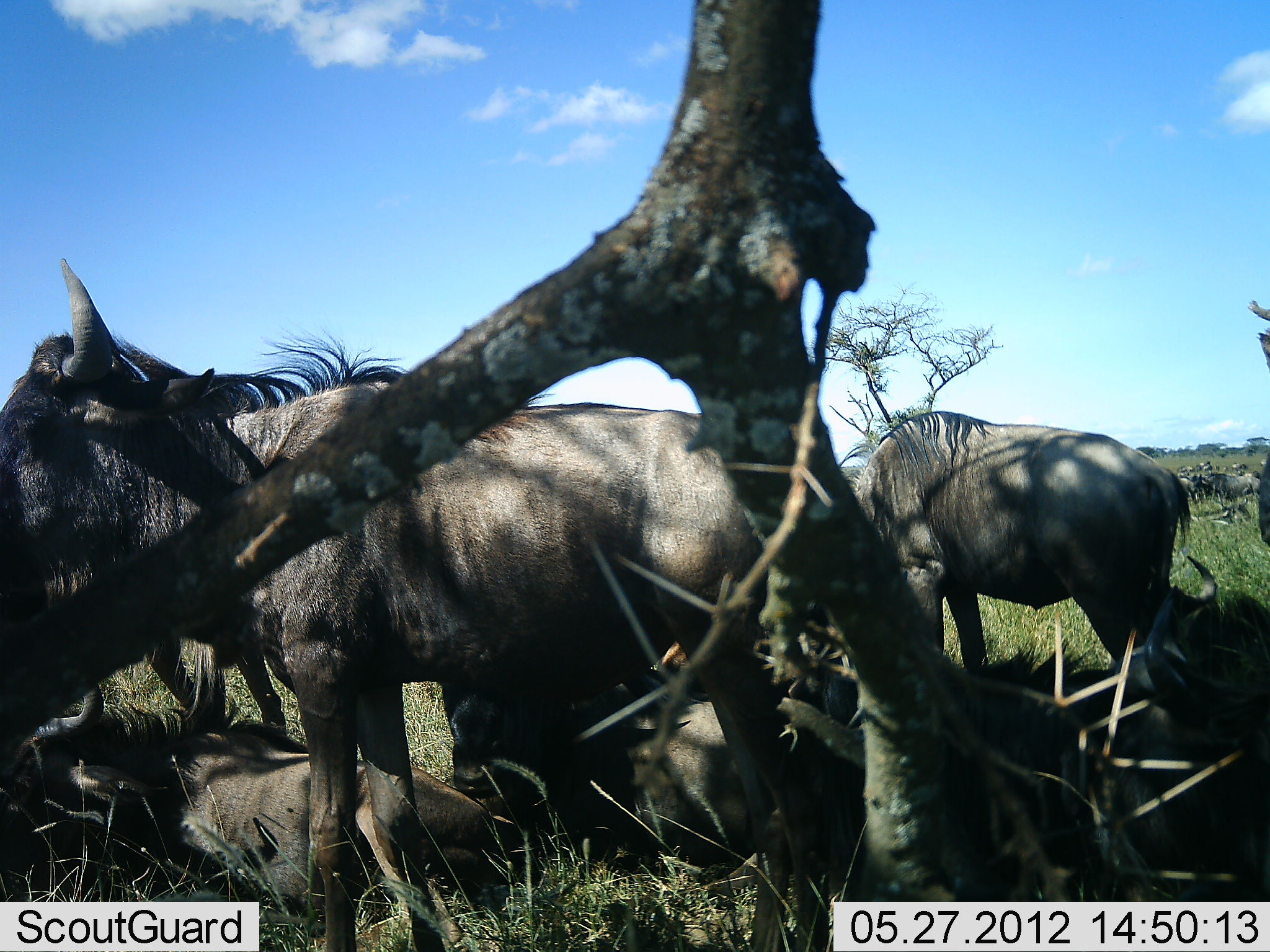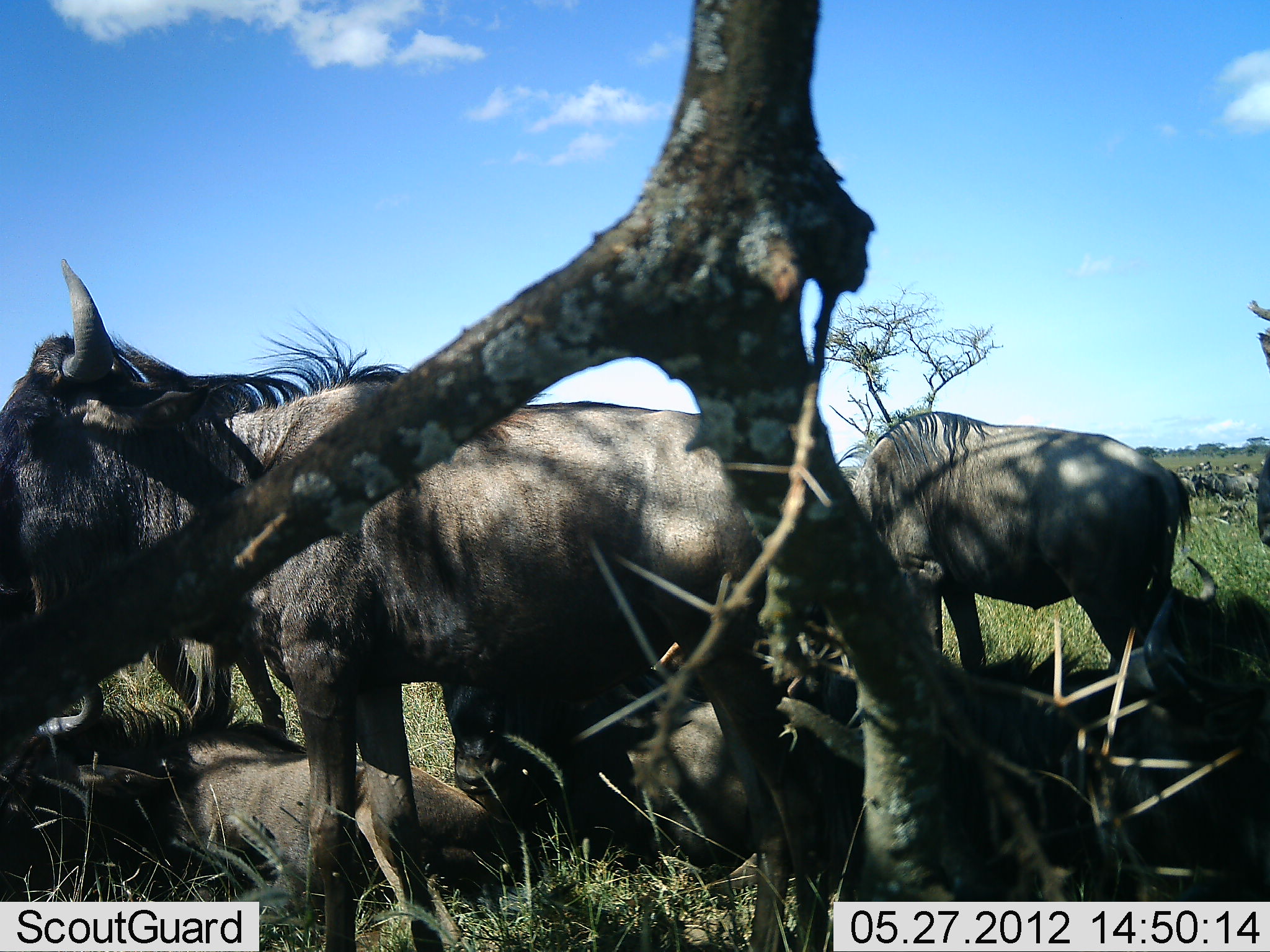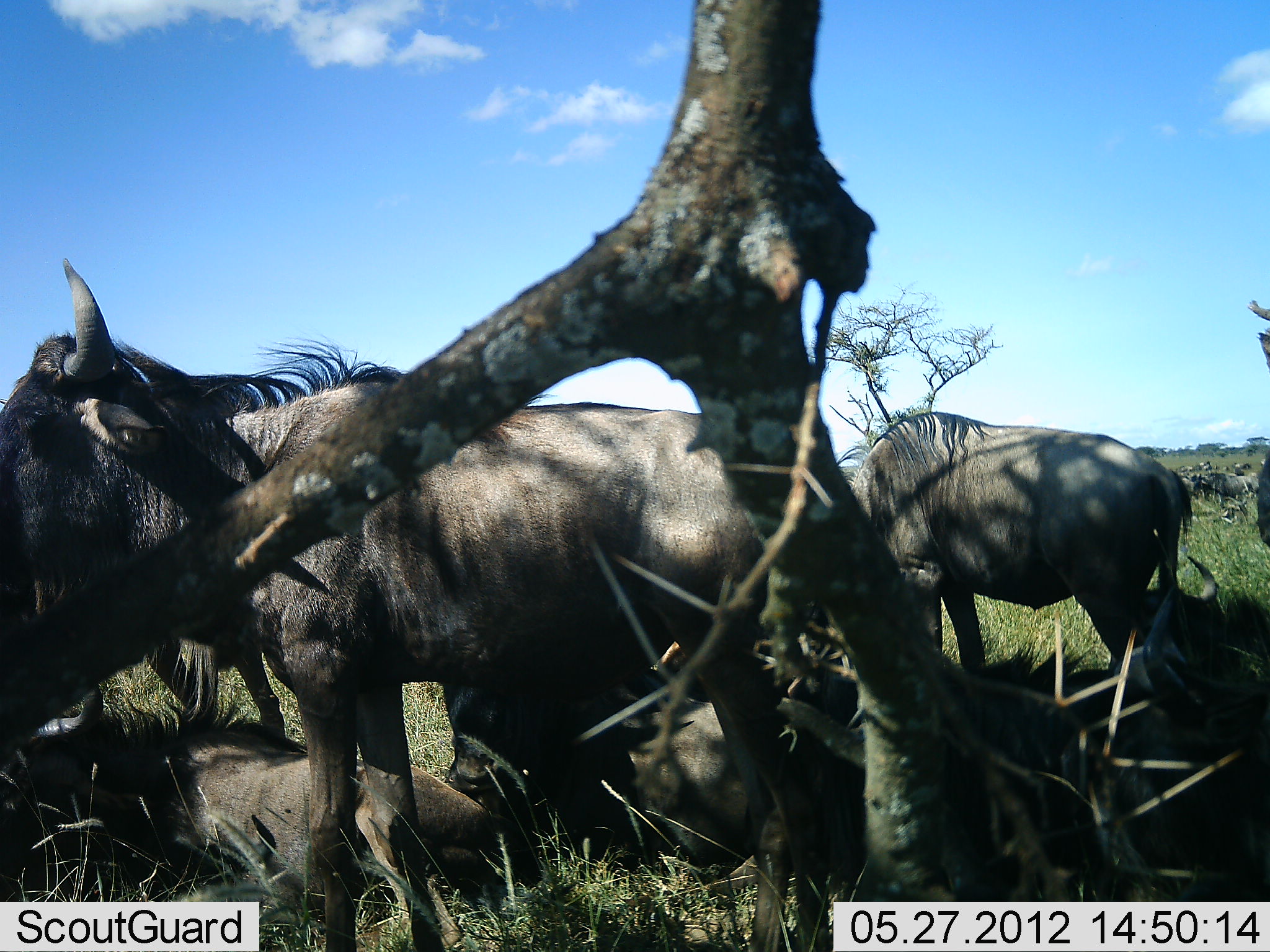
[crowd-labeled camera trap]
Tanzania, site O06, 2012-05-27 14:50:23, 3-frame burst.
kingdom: Animalia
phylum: Chordata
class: Mammalia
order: Artiodactyla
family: Bovidae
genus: Connochaetes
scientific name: Connochaetes taurinus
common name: blue wildebeest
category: wildebeest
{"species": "wildebeest (blue wildebeest) (Connochaetes taurinus)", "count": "7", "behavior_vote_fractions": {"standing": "77%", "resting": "93%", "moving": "7%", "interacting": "0%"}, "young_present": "3%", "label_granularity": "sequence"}